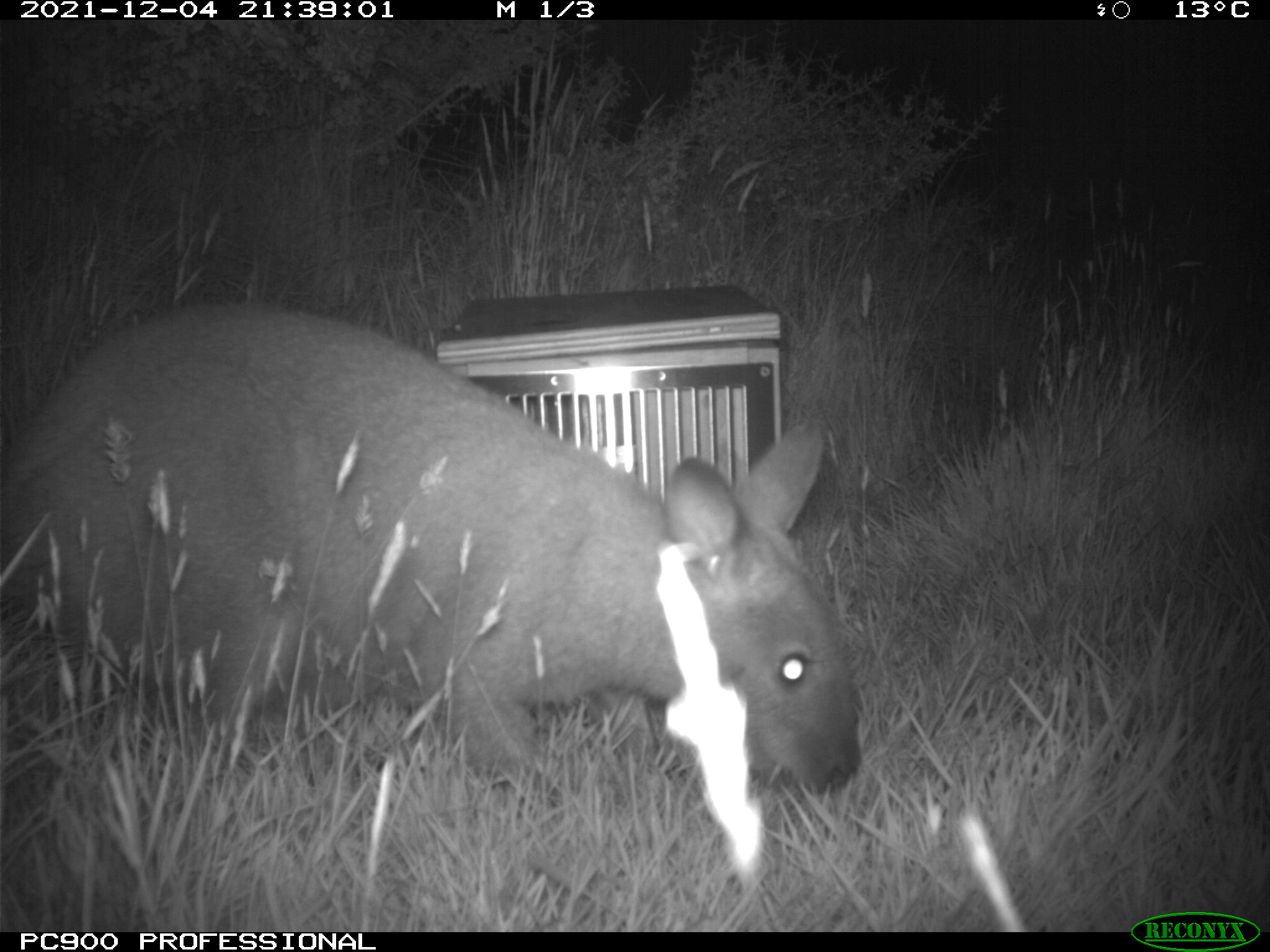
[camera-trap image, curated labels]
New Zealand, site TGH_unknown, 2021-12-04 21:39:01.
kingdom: Animalia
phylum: Chordata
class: Mammalia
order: Diprotodontia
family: Macropodidae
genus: Notamacropus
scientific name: Notamacropus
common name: wallaby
Wallaby (Notamacropus).